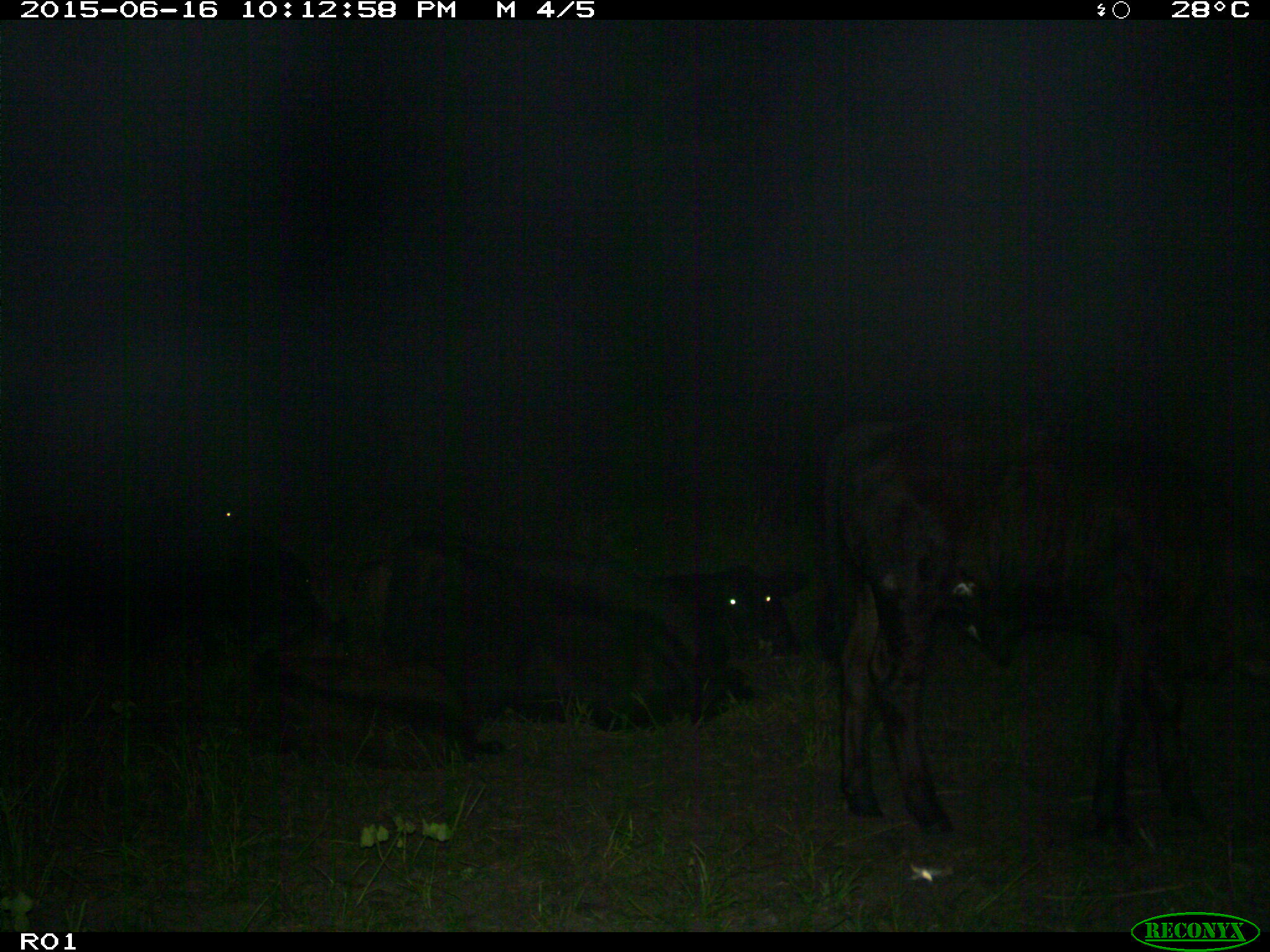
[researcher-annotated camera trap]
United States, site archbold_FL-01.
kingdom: Animalia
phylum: Chordata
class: Mammalia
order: Artiodactyla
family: Bovidae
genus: Bos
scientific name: Bos taurus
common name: domestic cow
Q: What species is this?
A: Bos taurus (domestic cow).